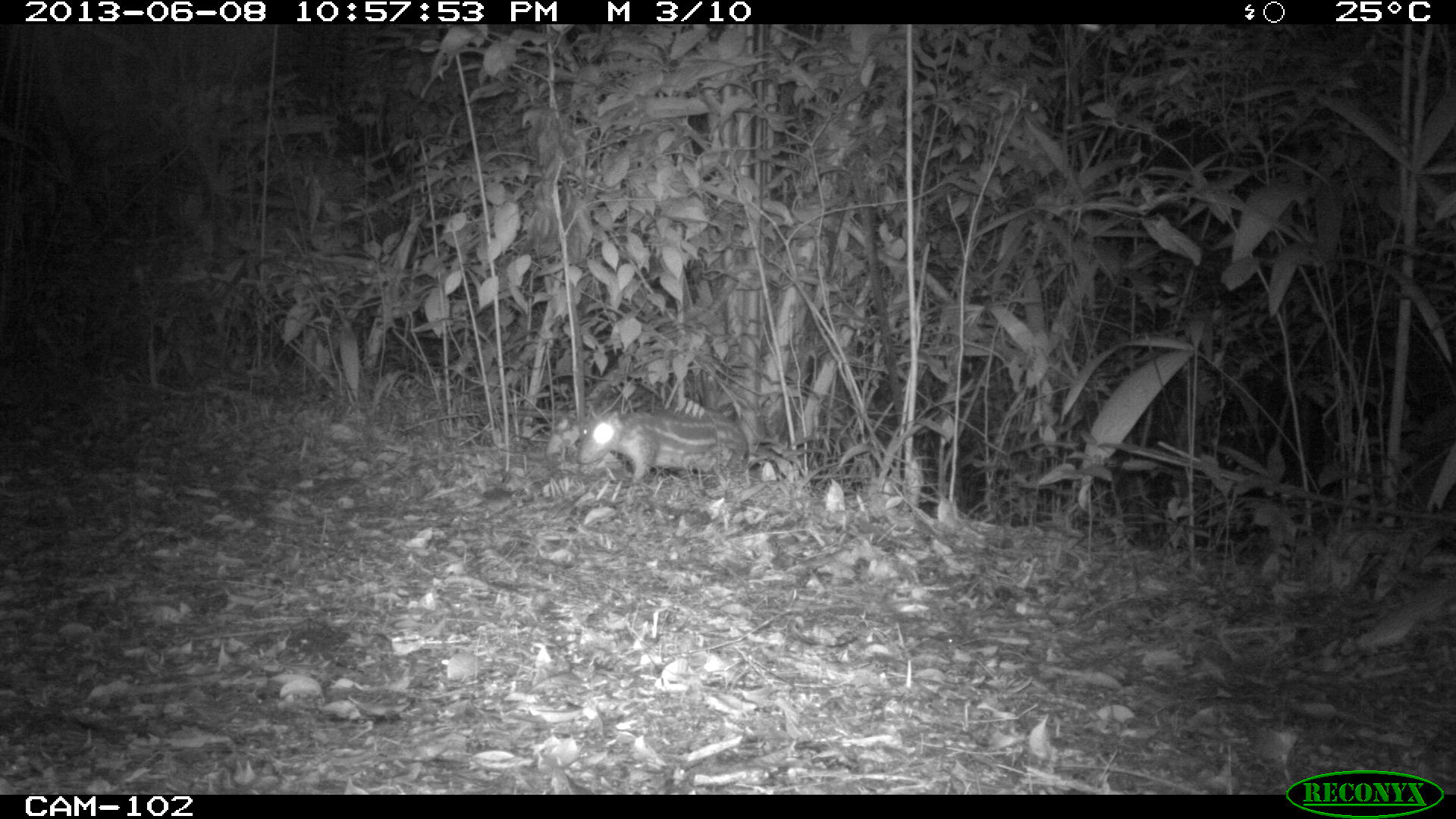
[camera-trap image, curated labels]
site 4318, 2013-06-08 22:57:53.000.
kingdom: Animalia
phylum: Chordata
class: Mammalia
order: Rodentia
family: Cuniculidae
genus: Cuniculus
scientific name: Cuniculus paca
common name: lowland paca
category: agouti paca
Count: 2.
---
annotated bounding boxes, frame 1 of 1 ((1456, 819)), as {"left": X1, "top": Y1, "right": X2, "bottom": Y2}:
agouti paca: {"left": 576, "top": 408, "right": 750, "bottom": 491}